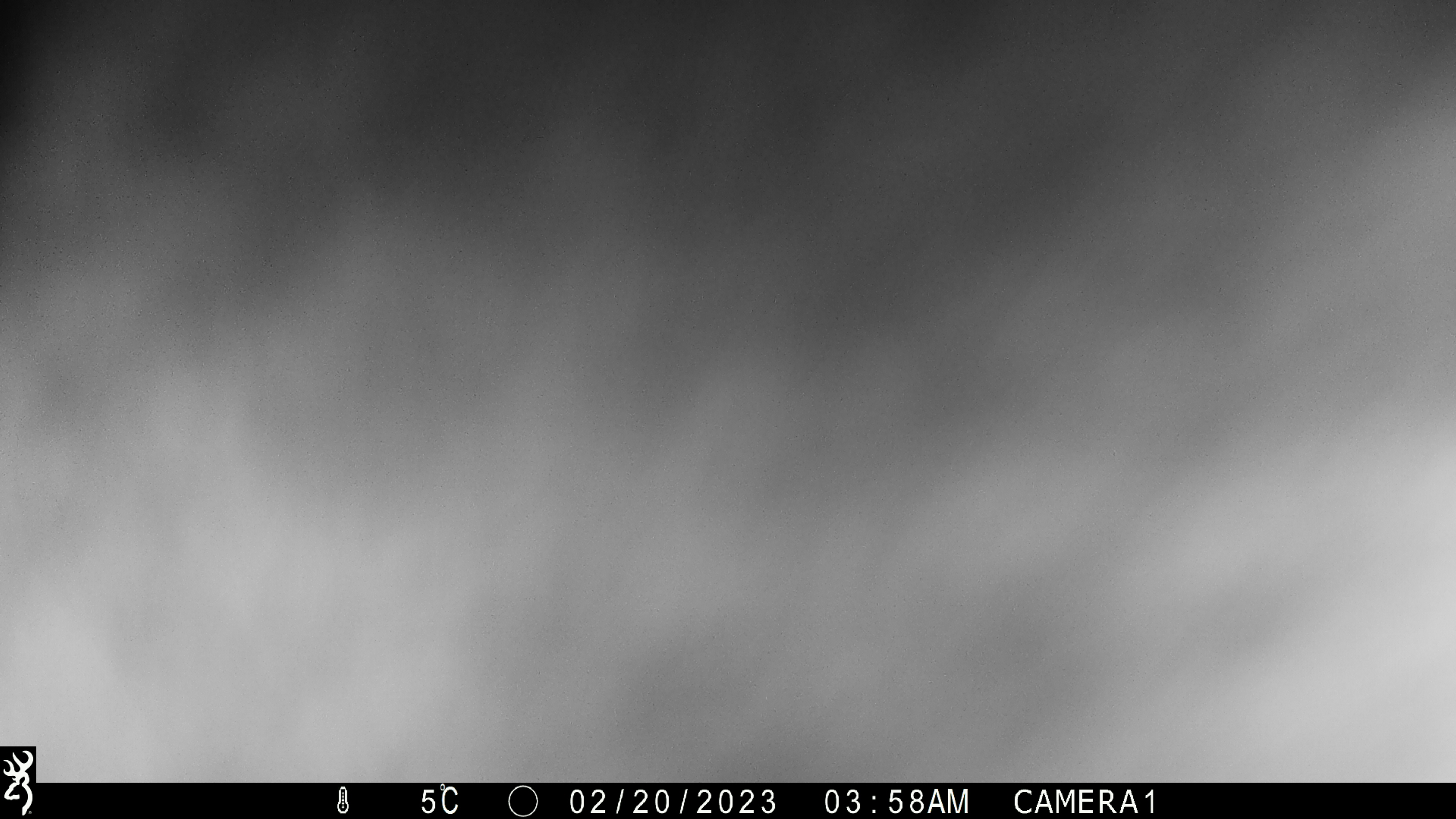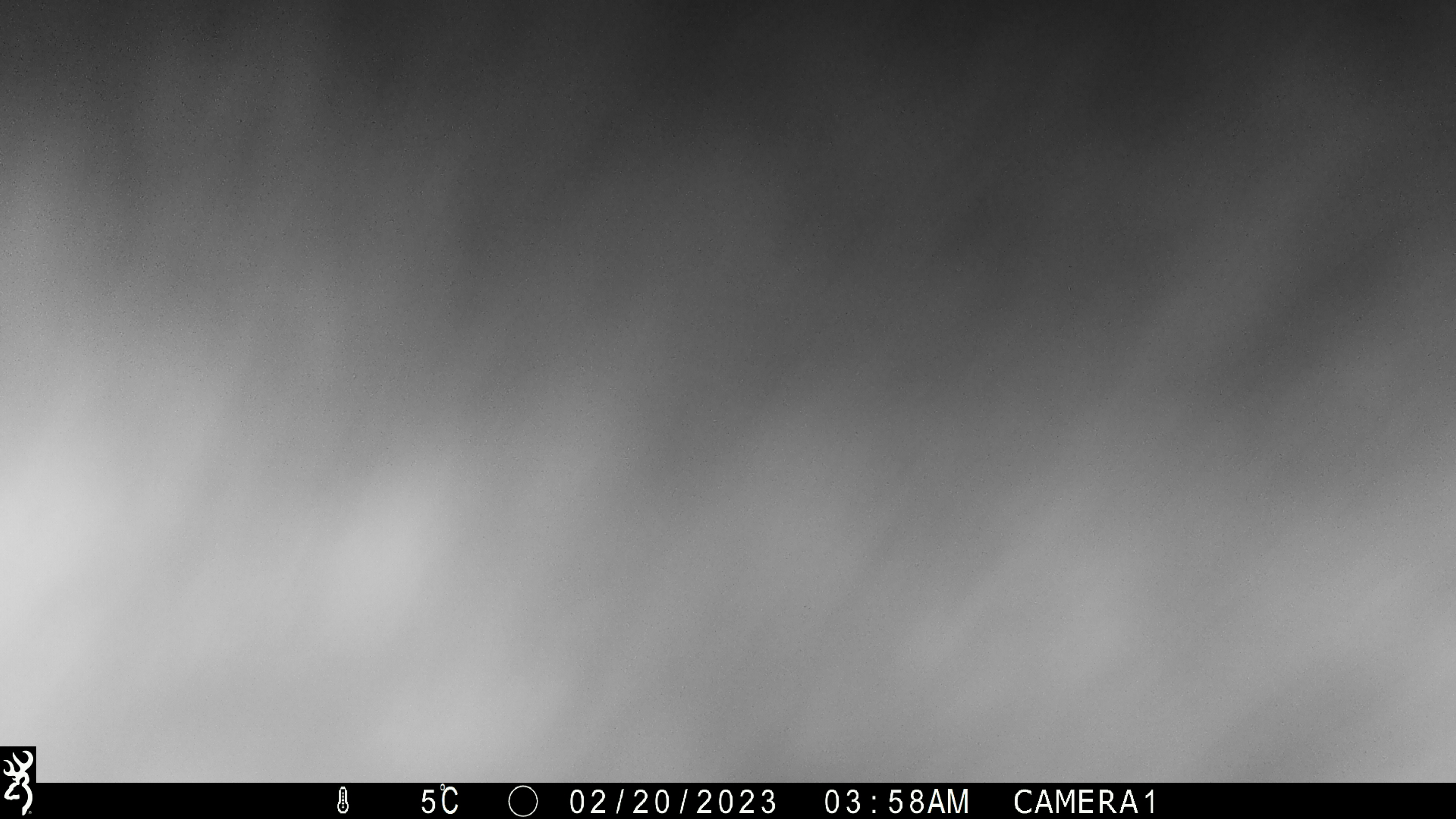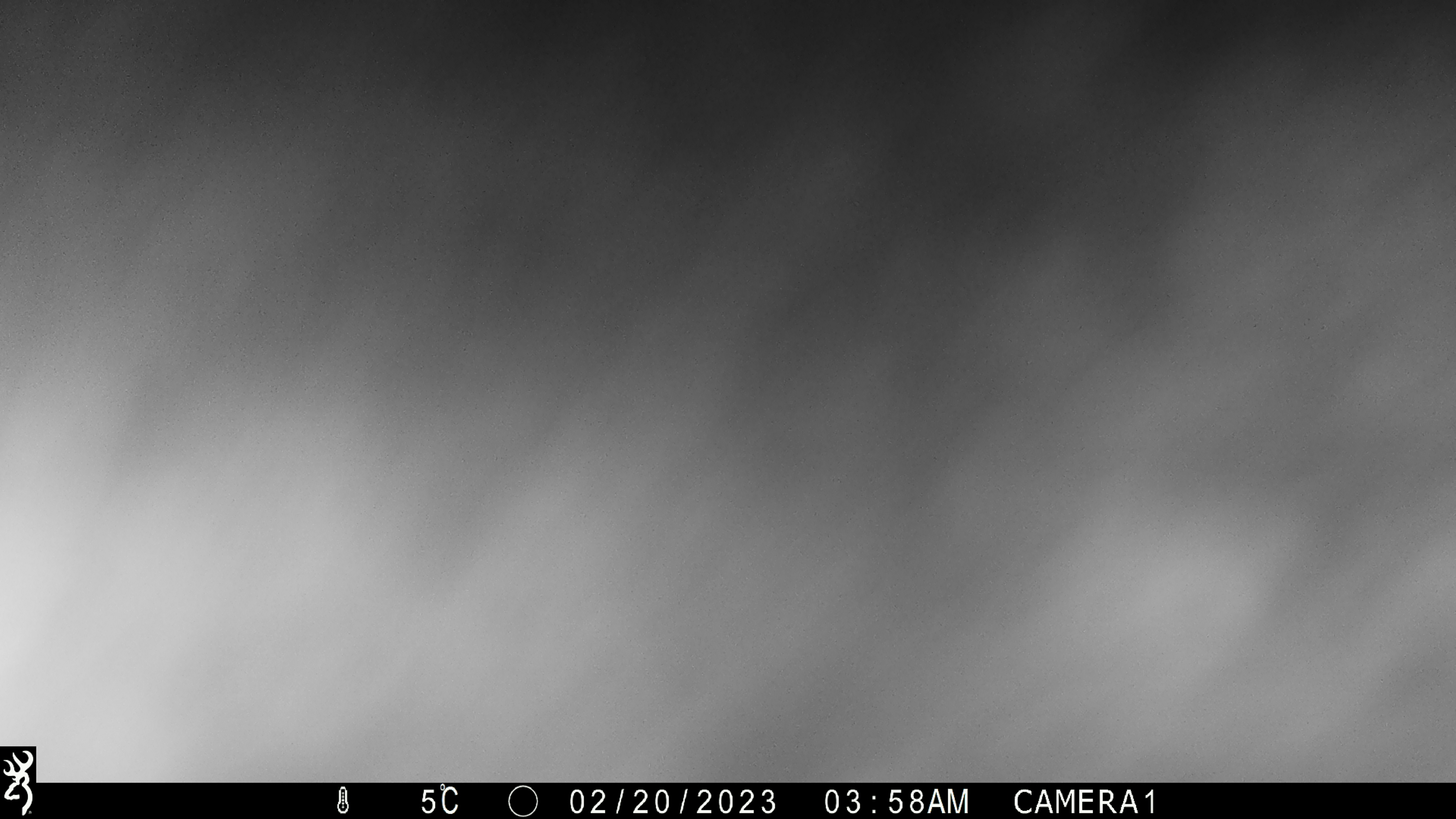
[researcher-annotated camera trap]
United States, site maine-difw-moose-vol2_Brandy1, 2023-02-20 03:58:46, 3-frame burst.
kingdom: Animalia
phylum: Chordata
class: Mammalia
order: Artiodactyla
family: Cervidae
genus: Alces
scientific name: Alces alces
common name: moose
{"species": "moose (Alces alces)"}